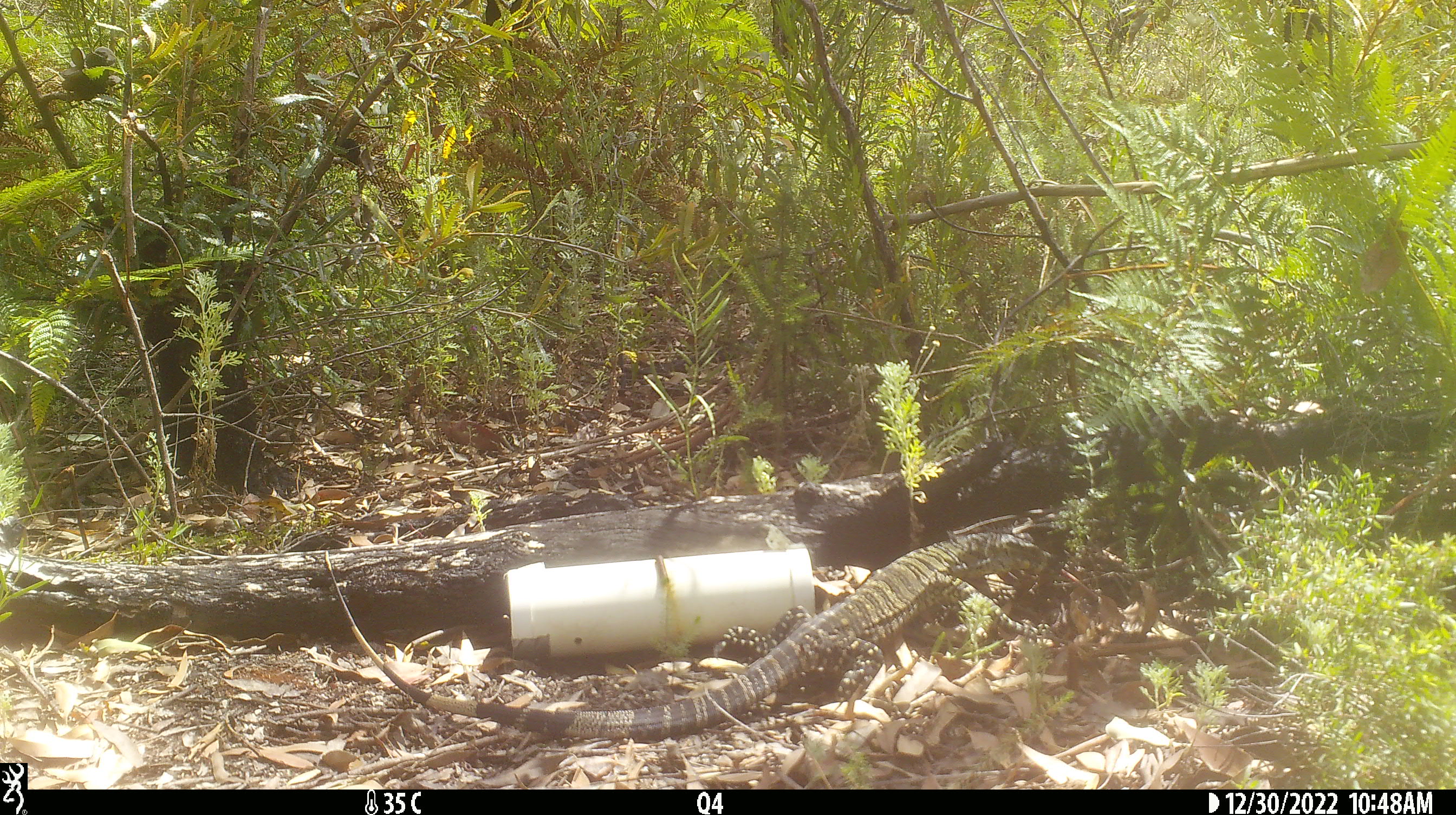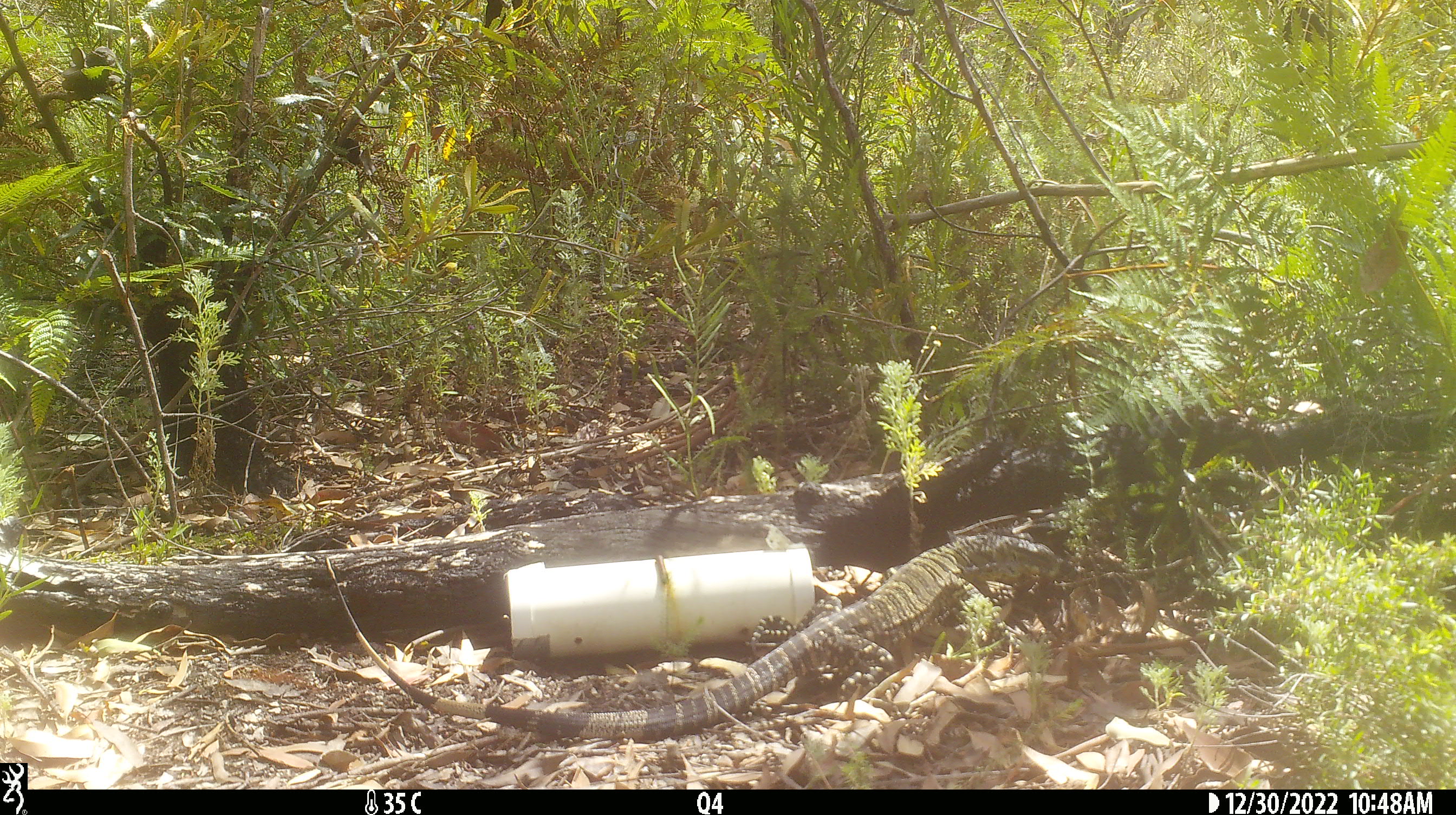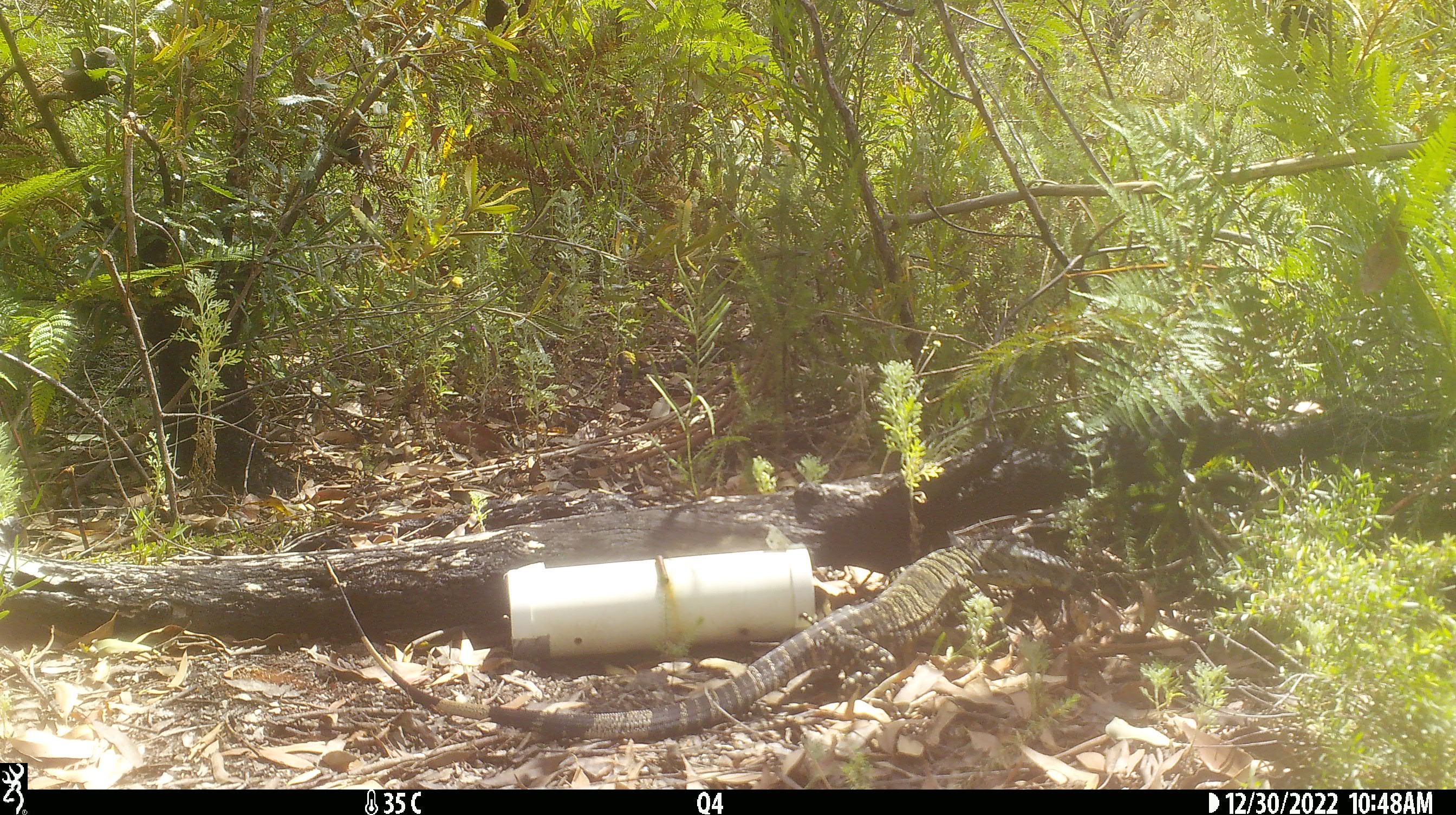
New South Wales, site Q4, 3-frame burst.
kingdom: Animalia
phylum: Chordata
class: Reptilia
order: Squamata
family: Varanidae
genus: Varanus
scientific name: Varanus varius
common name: lace monitor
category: goanna